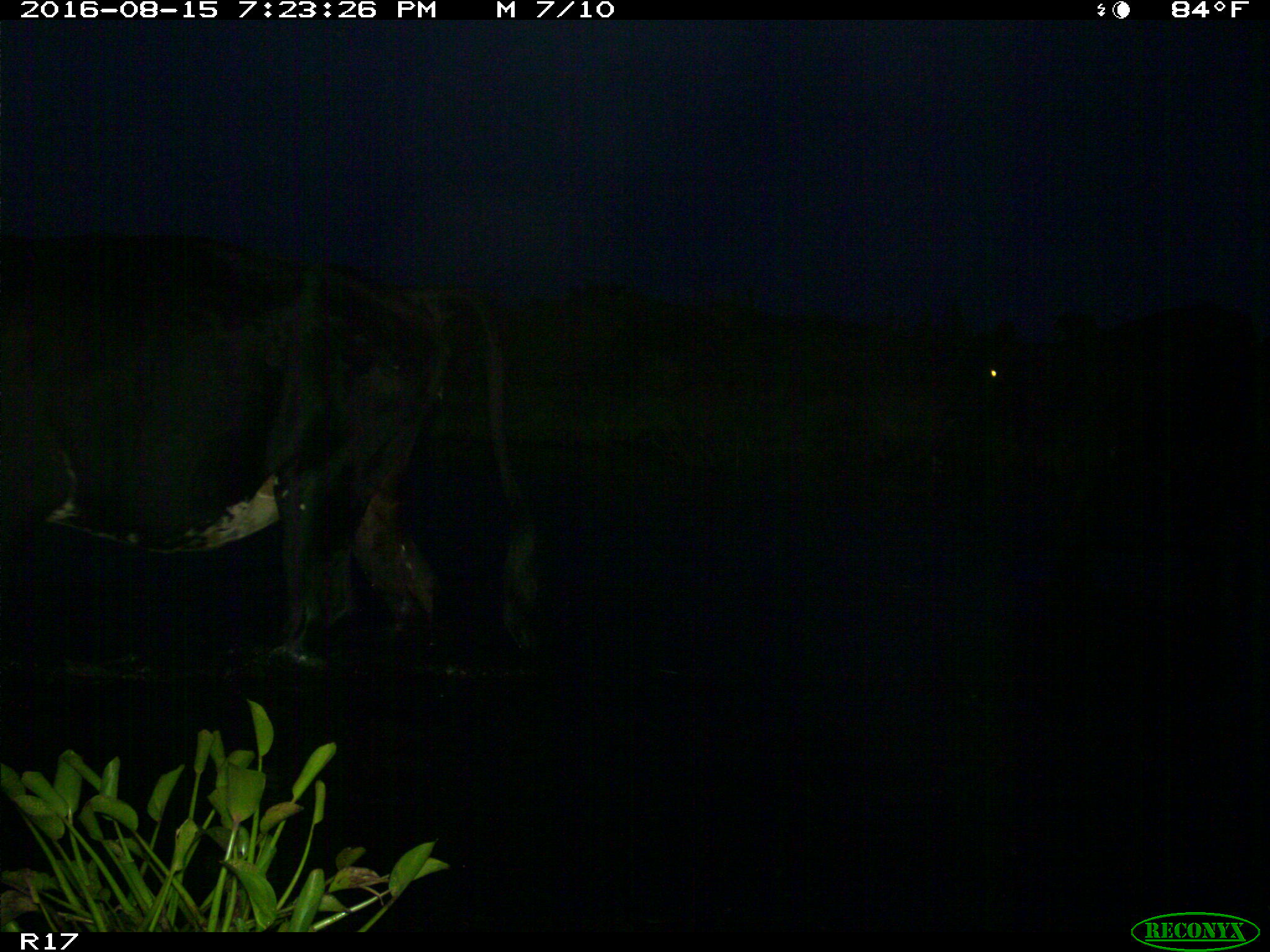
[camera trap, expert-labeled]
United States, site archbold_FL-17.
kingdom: Animalia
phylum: Chordata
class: Mammalia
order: Artiodactyla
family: Bovidae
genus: Bos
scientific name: Bos taurus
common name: domestic cow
Bos taurus (domestic cow).